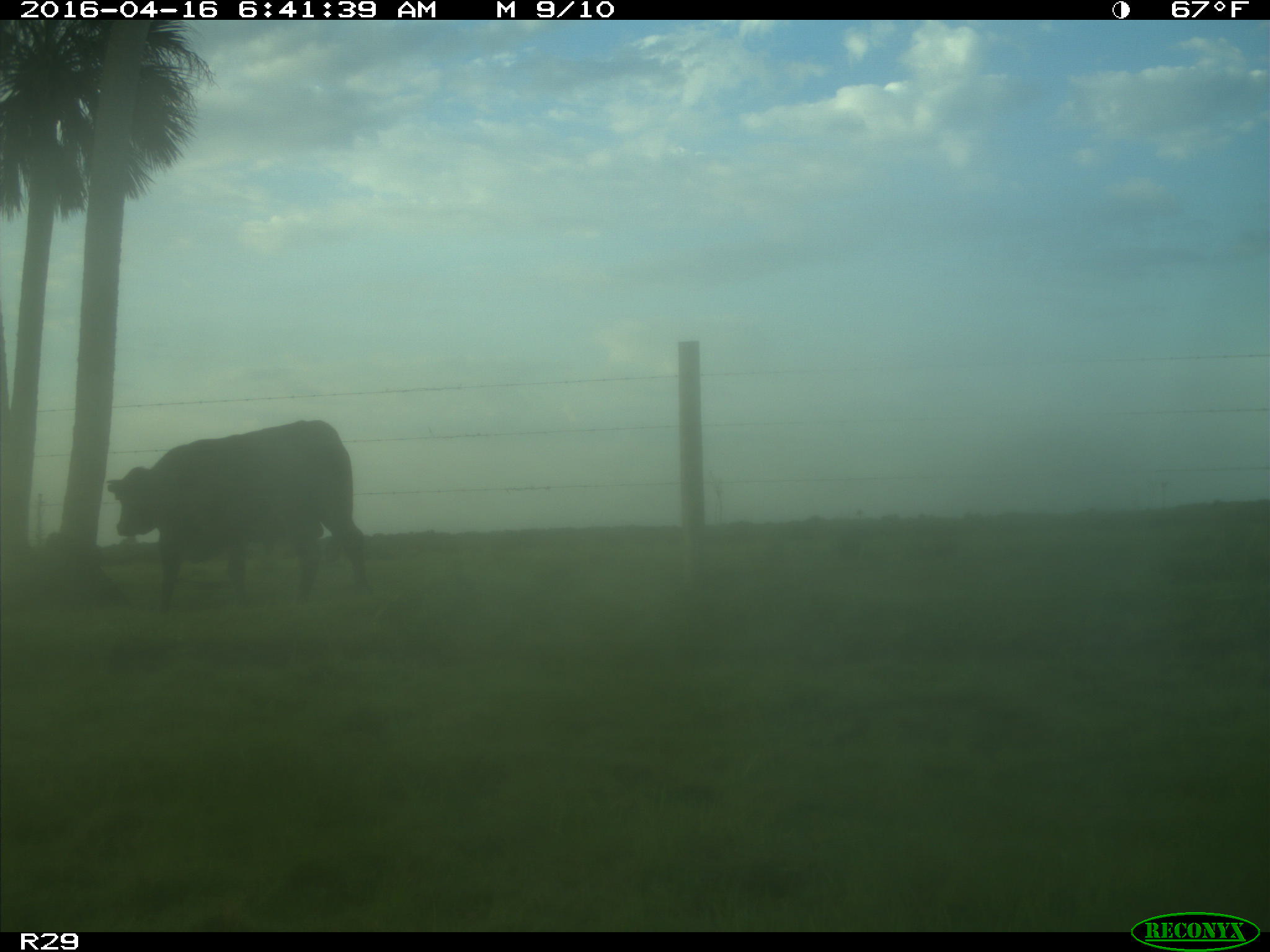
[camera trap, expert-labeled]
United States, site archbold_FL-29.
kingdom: Animalia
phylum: Chordata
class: Mammalia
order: Artiodactyla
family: Bovidae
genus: Bos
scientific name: Bos taurus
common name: domestic cow